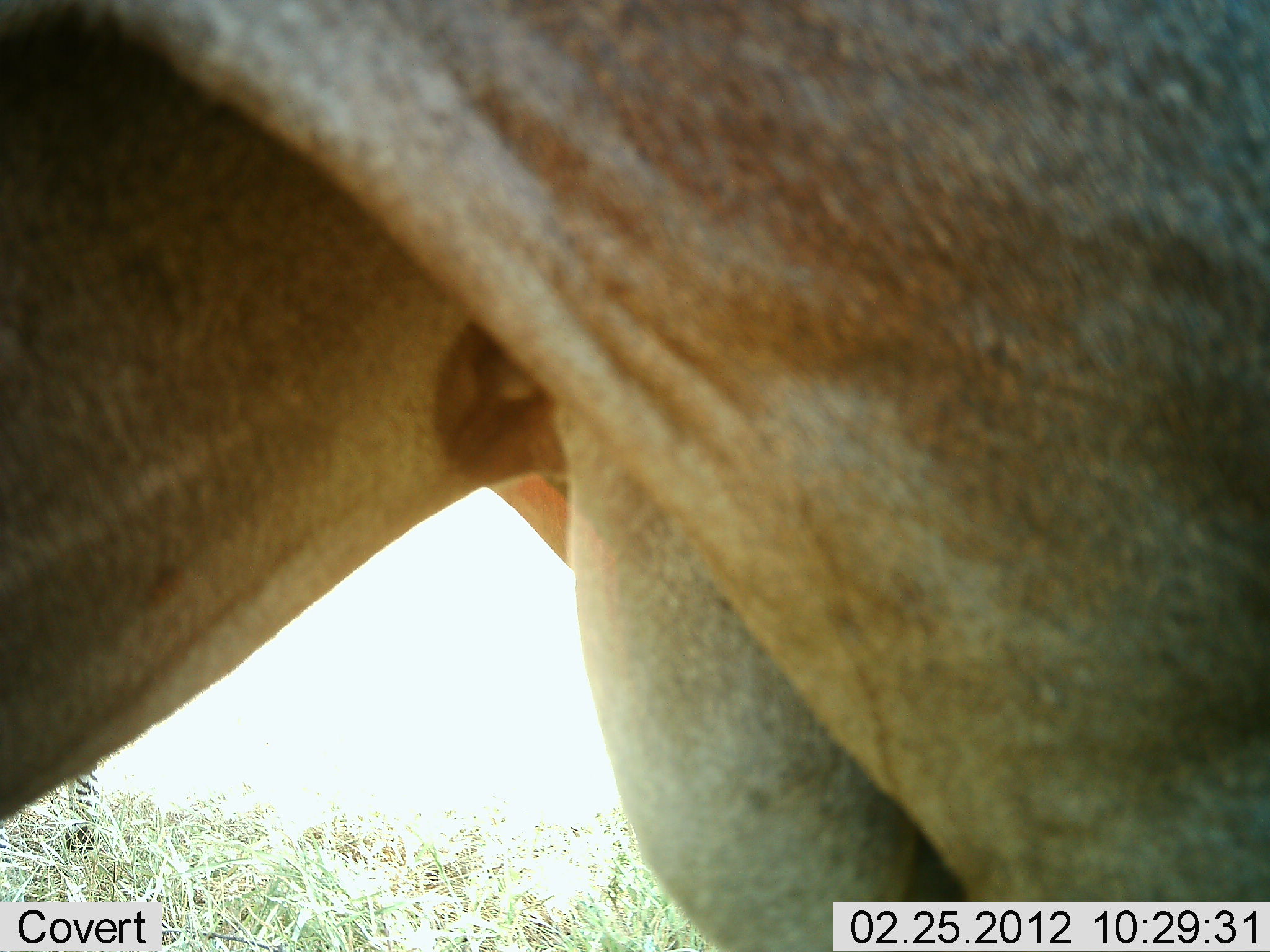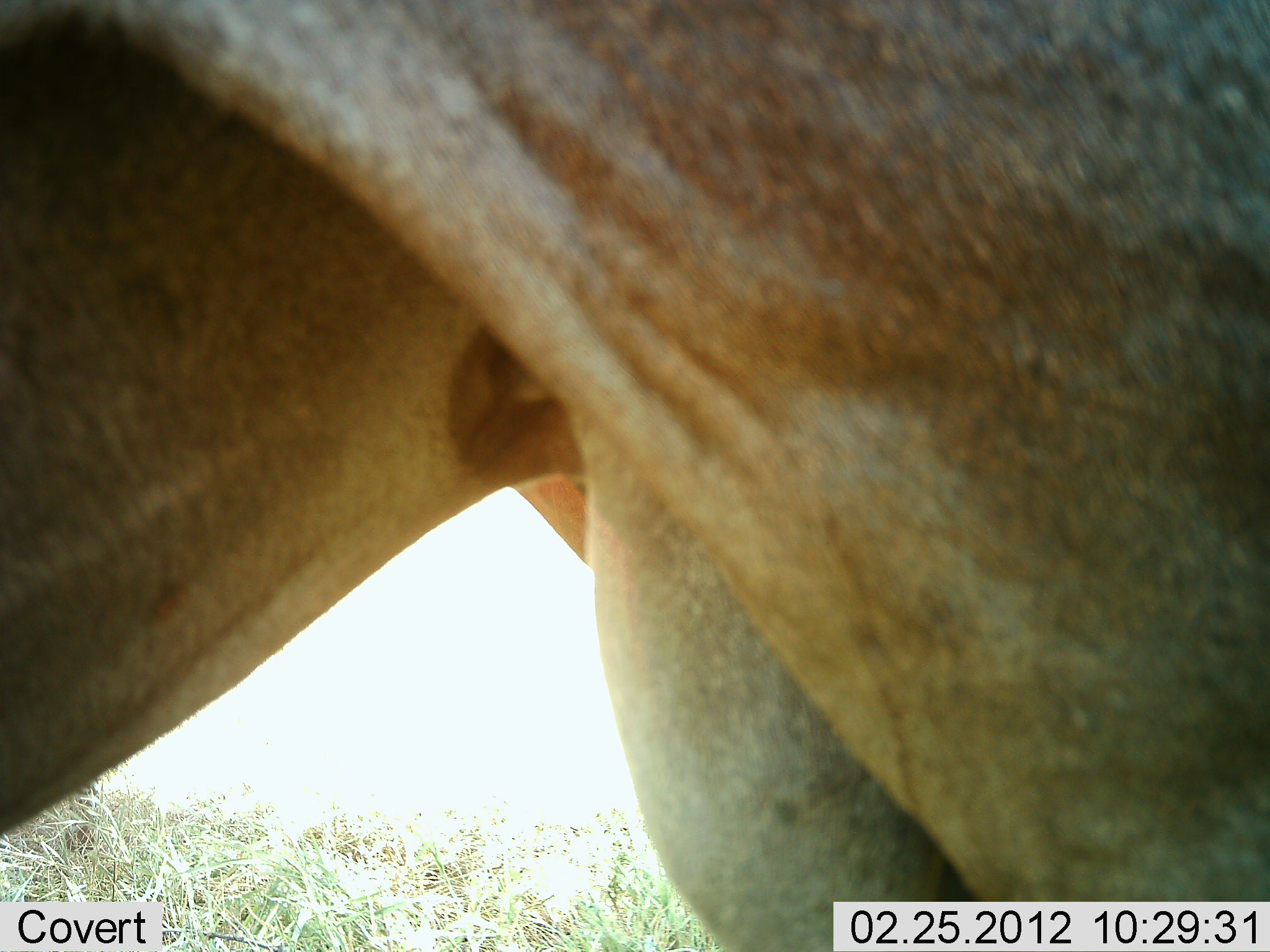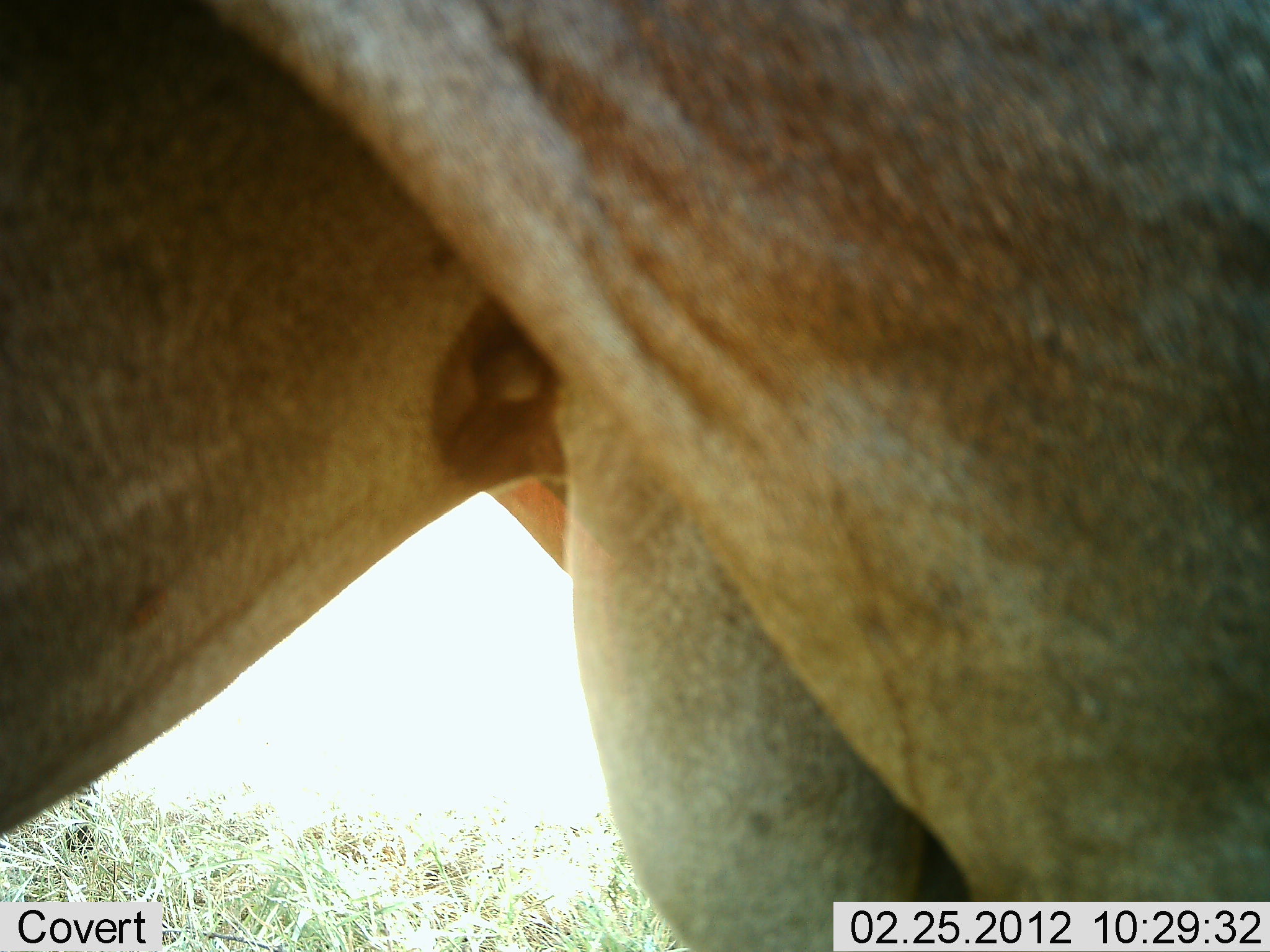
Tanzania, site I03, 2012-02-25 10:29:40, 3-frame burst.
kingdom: Animalia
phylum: Chordata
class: Mammalia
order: Artiodactyla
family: Bovidae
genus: Alcelaphus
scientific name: Alcelaphus buselaphus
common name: hartebeest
Hartebeest (Alcelaphus buselaphus), count 1. Behavior (volunteer vote fractions): standing 100%, resting 0%, moving 0%, interacting 0%. Young present (vote fraction): 0%. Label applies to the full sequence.